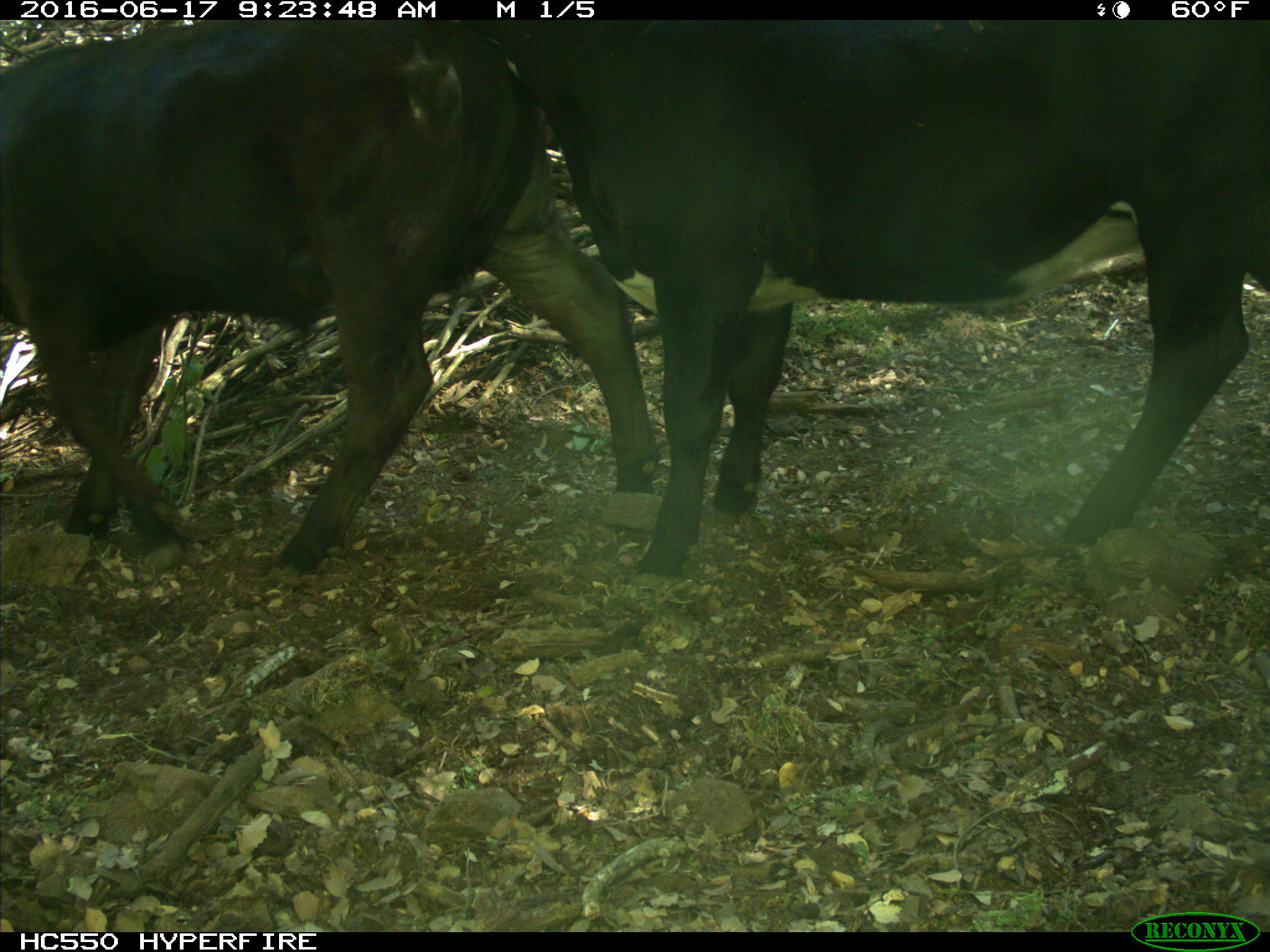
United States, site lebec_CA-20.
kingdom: Animalia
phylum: Chordata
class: Mammalia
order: Artiodactyla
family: Bovidae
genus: Bos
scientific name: Bos taurus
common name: domestic cow